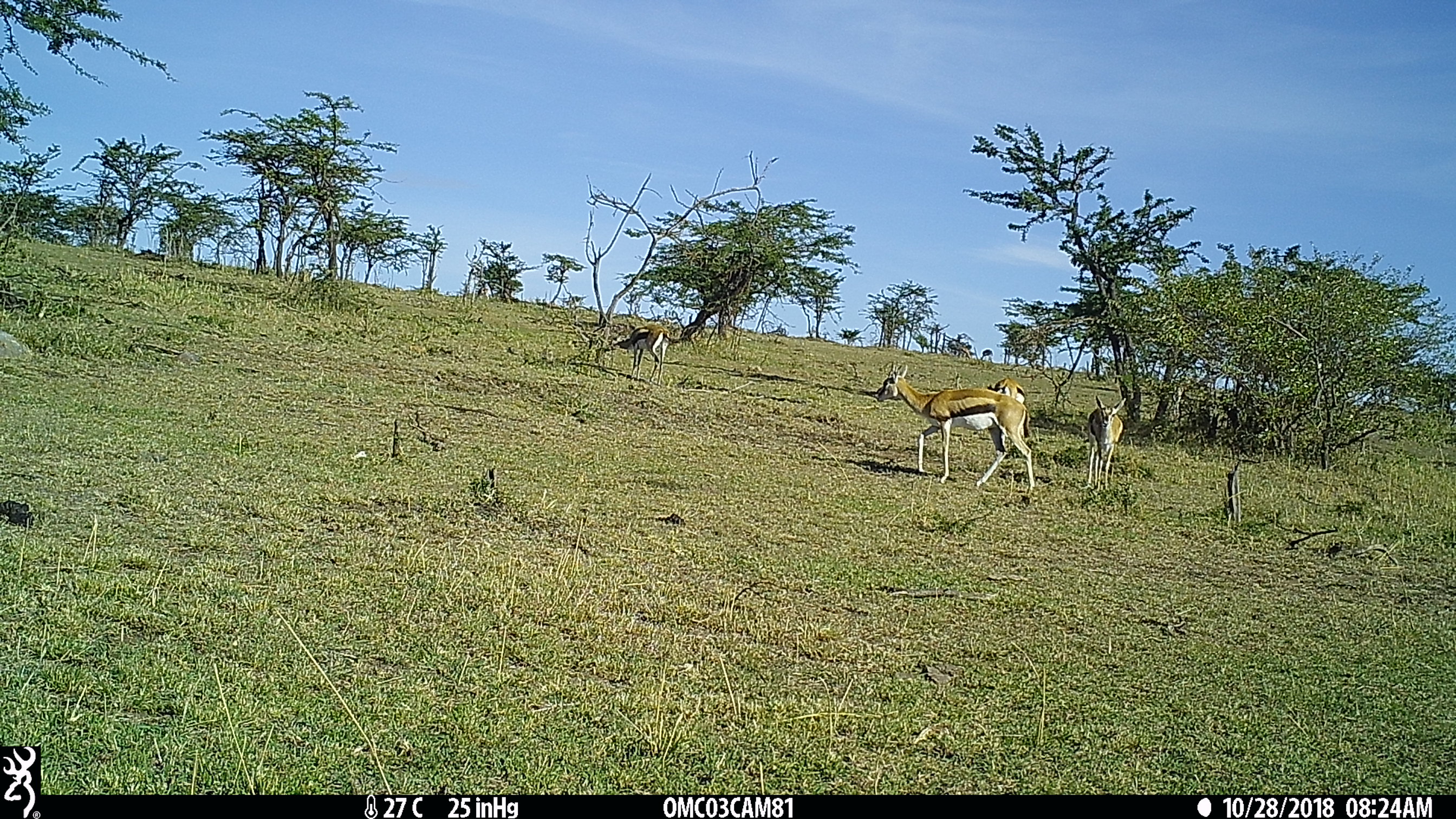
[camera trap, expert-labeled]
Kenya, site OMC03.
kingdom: Animalia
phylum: Chordata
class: Mammalia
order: Artiodactyla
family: Bovidae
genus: Eudorcas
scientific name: Eudorcas thomsonii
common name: thomon's gazelle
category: gazelle thomsons